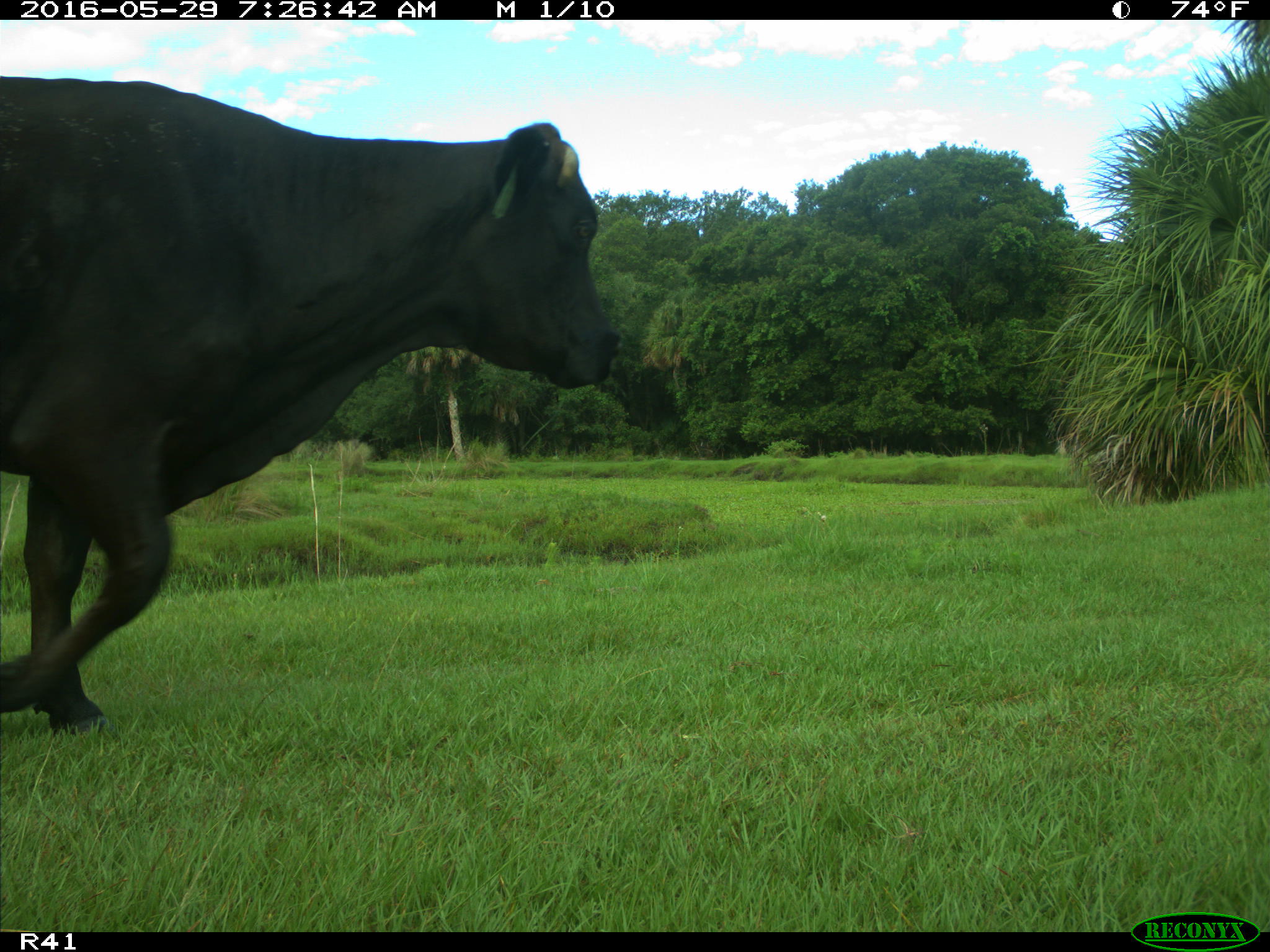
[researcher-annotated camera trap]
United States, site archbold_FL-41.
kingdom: Animalia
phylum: Chordata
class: Mammalia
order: Artiodactyla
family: Bovidae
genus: Bos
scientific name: Bos taurus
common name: domestic cow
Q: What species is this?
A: Bos taurus (domestic cow).